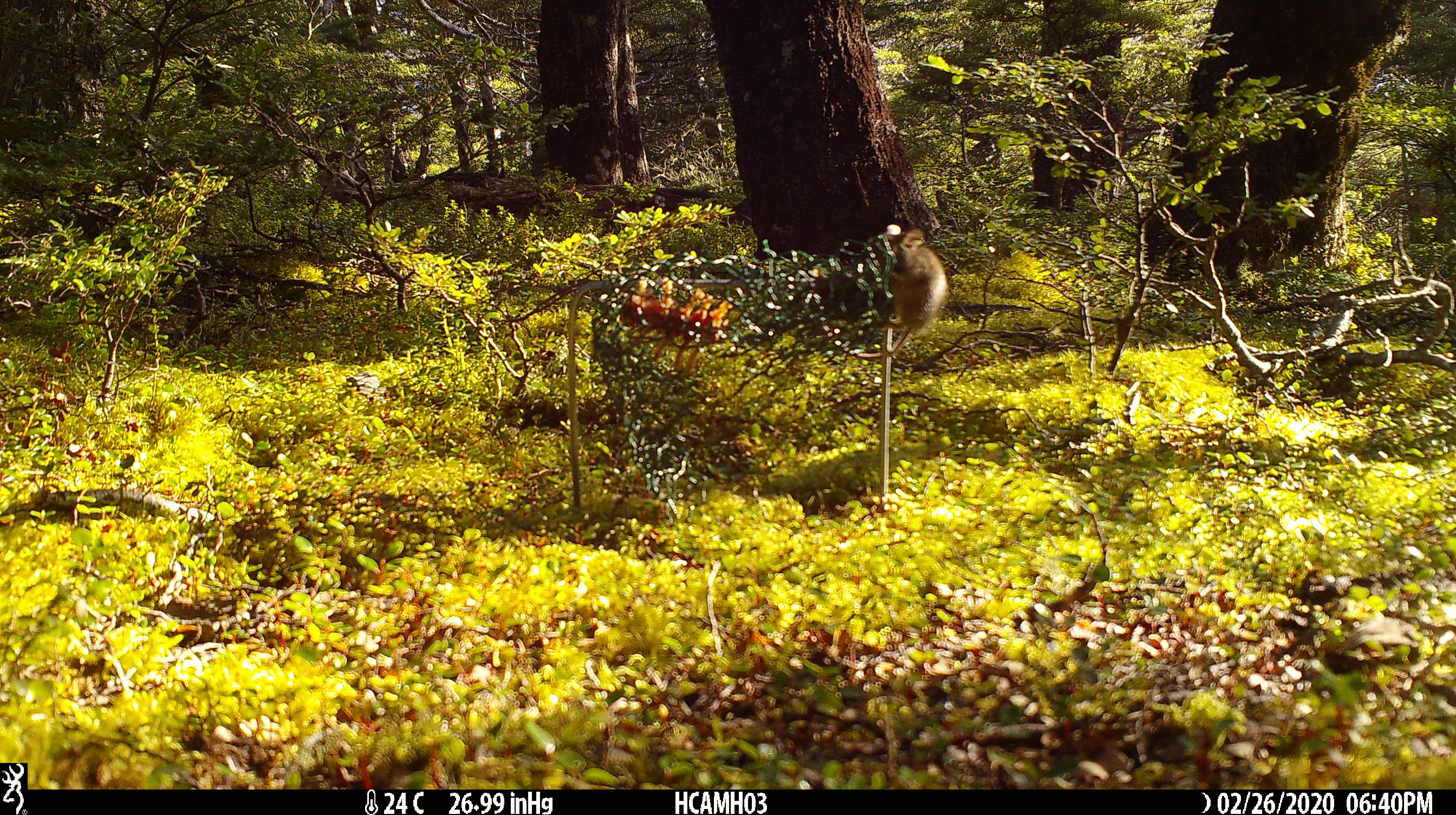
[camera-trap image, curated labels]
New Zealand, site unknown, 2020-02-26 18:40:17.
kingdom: Animalia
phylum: Chordata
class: Mammalia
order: Rodentia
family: Muridae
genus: Mus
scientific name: Mus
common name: mouse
Mouse (Mus).